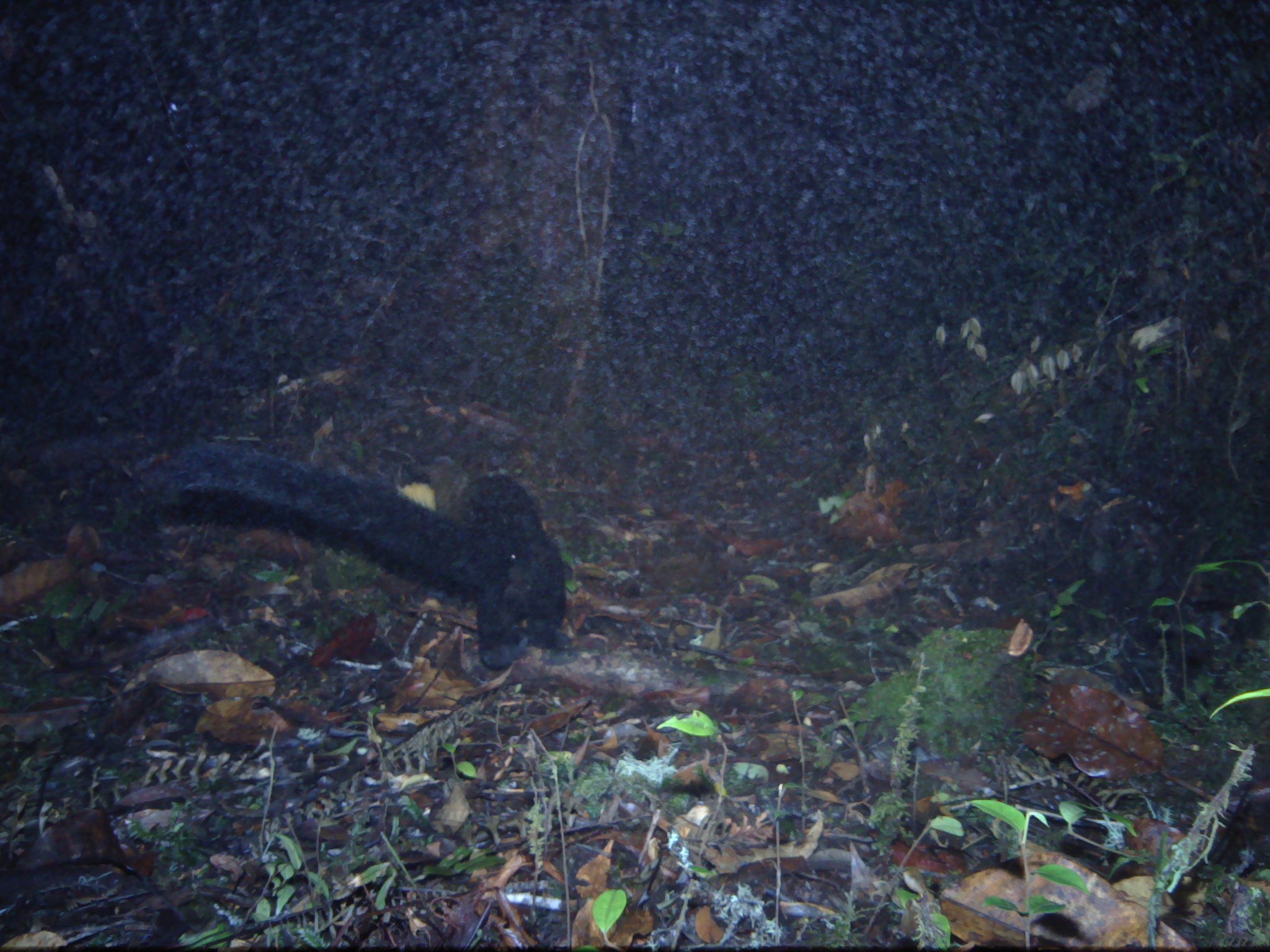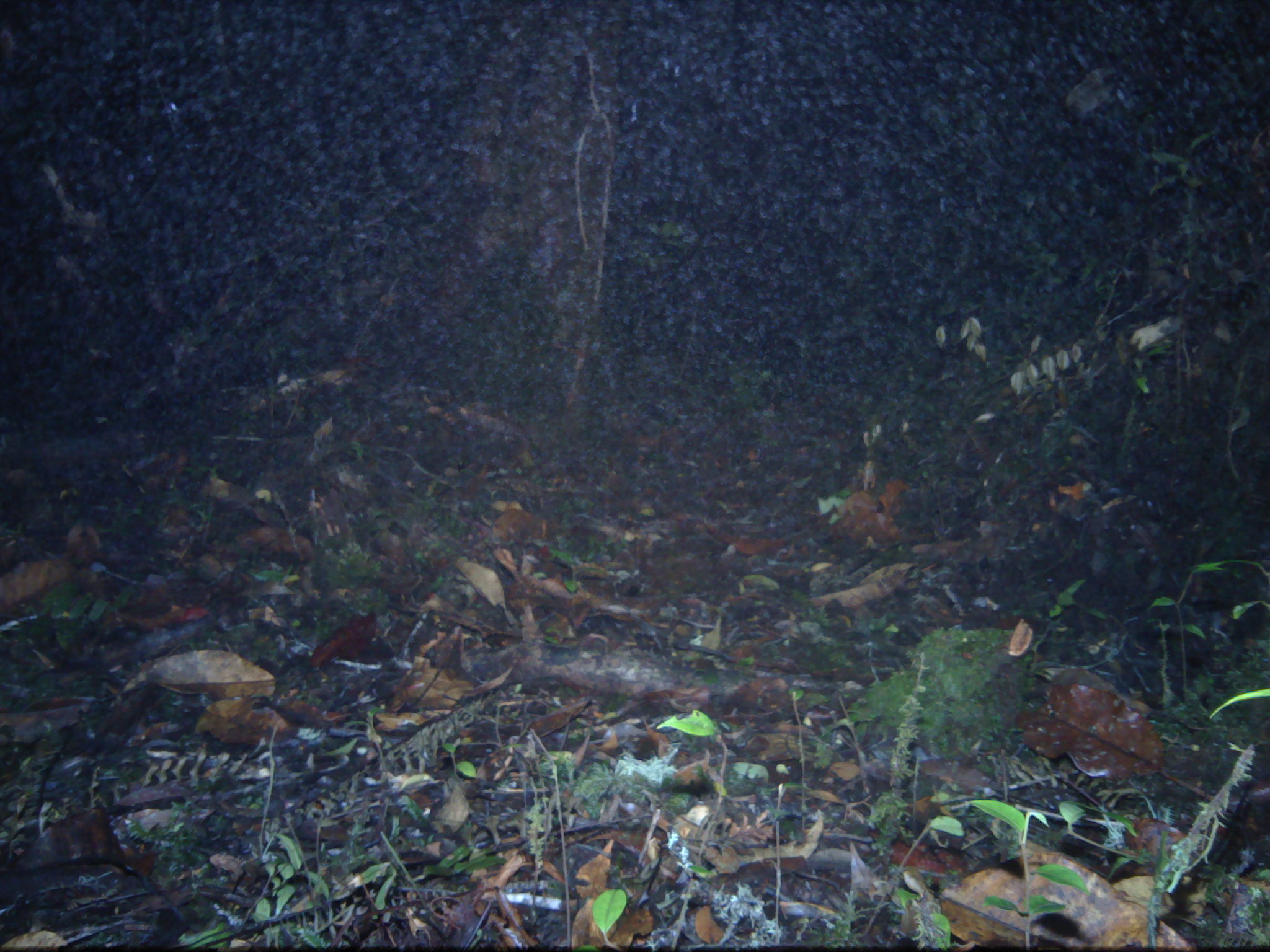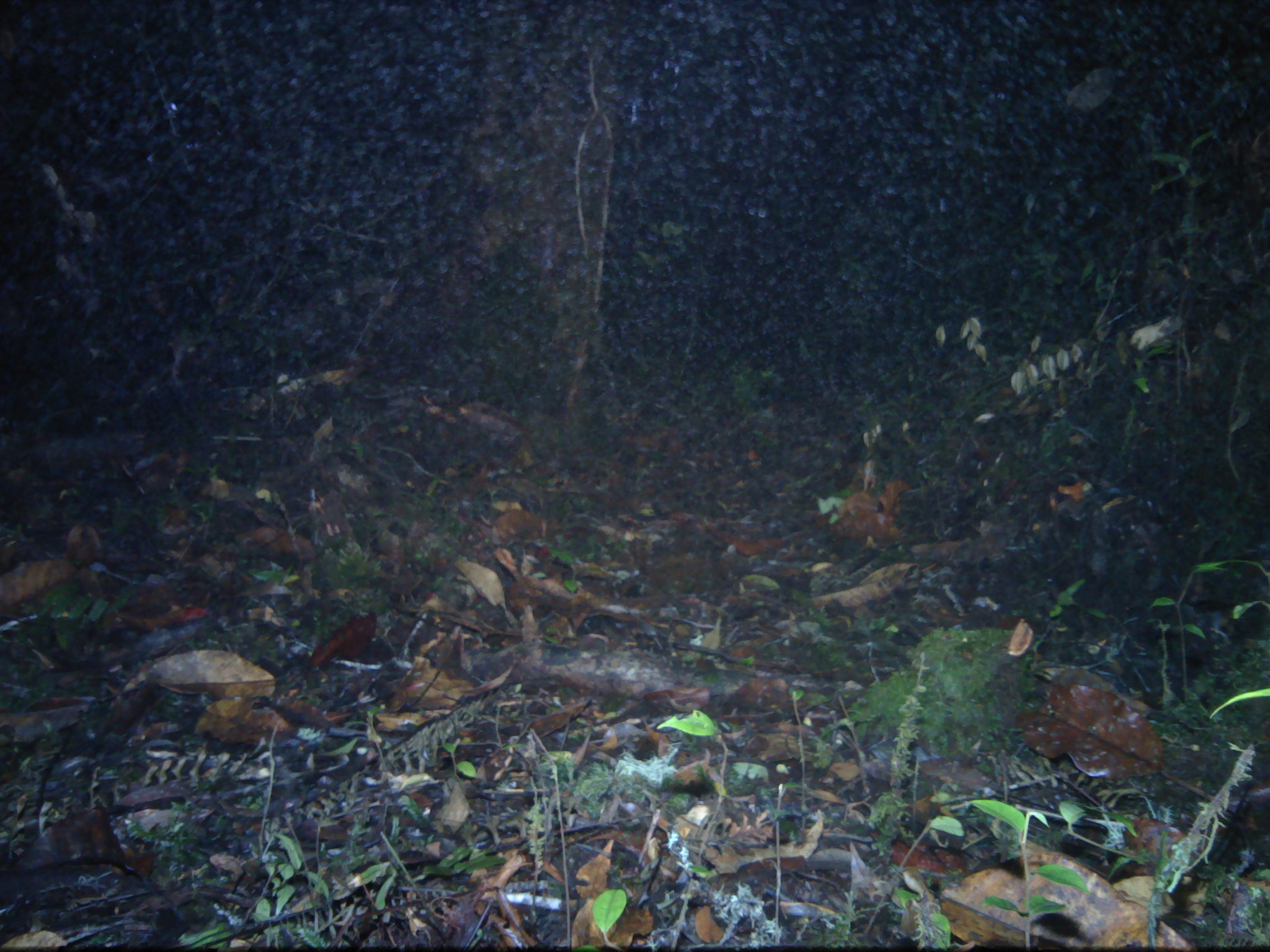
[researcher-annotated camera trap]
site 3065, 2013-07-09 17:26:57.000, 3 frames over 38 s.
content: unidentified animal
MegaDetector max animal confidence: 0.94